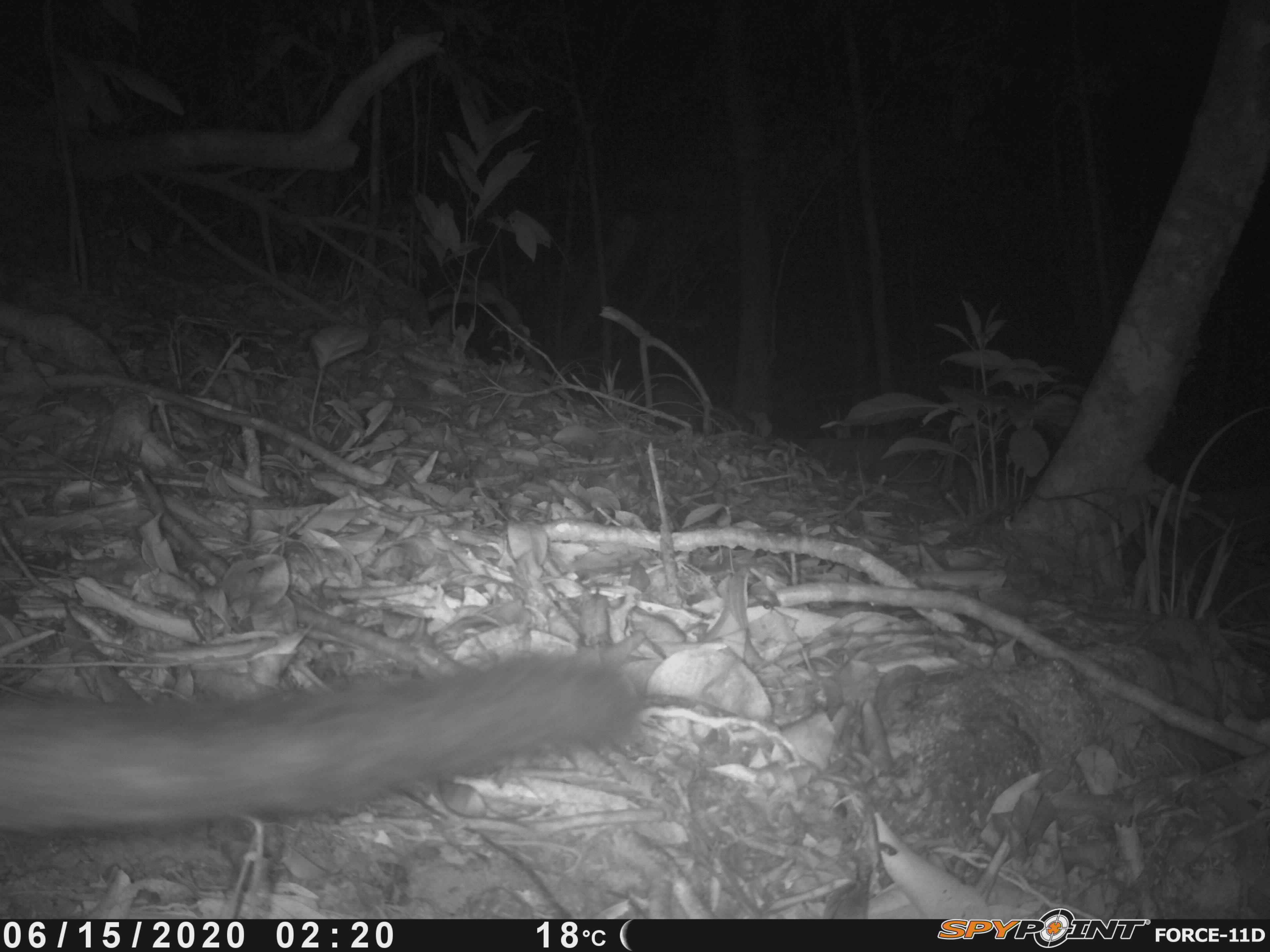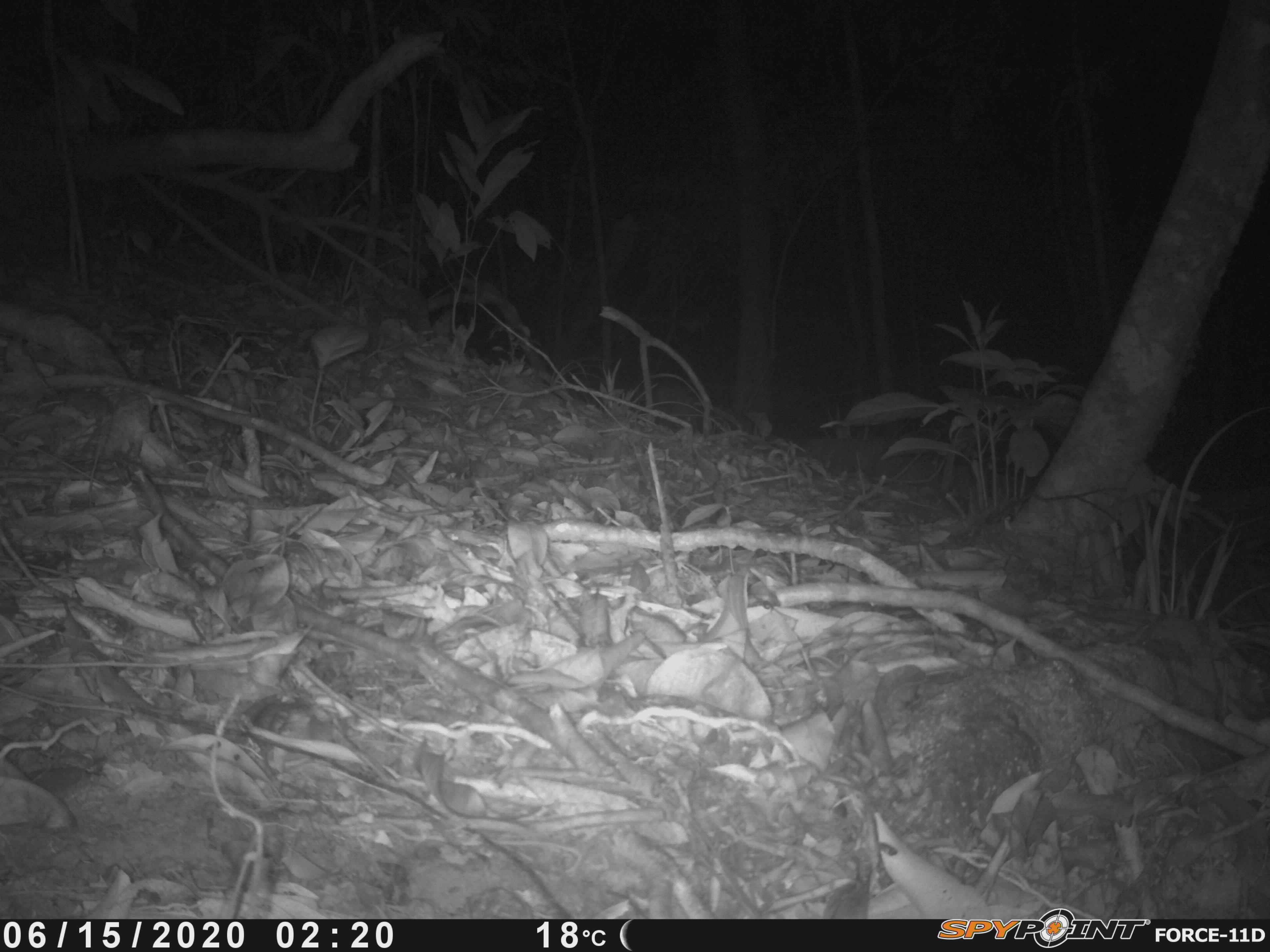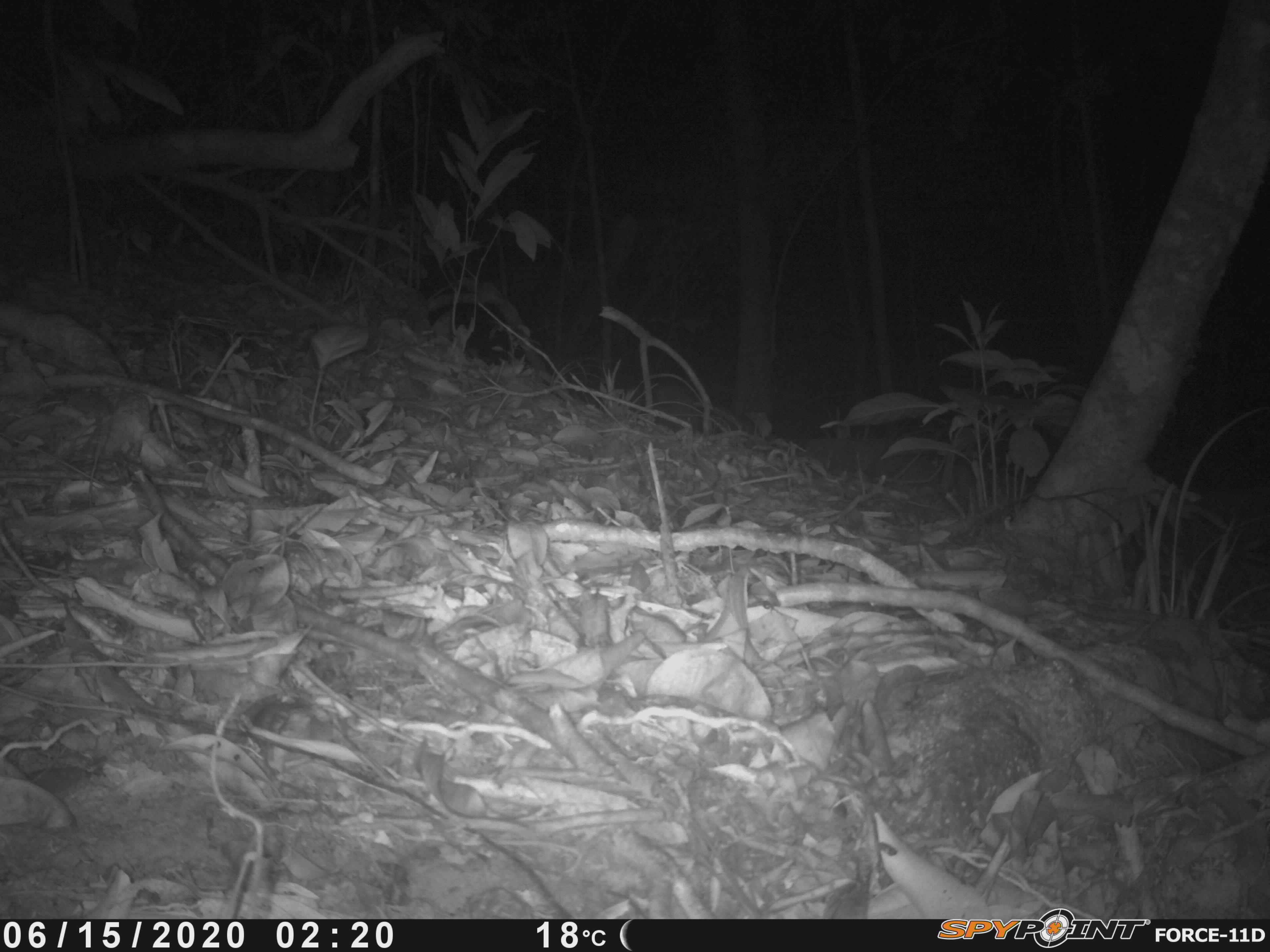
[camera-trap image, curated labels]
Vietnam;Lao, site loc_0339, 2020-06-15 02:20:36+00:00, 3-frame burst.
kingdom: Animalia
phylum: Chordata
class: Mammalia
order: Carnivora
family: Viverridae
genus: Paguma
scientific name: Paguma larvata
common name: masked palm civet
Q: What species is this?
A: Masked palm civet (Paguma larvata).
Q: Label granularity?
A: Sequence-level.